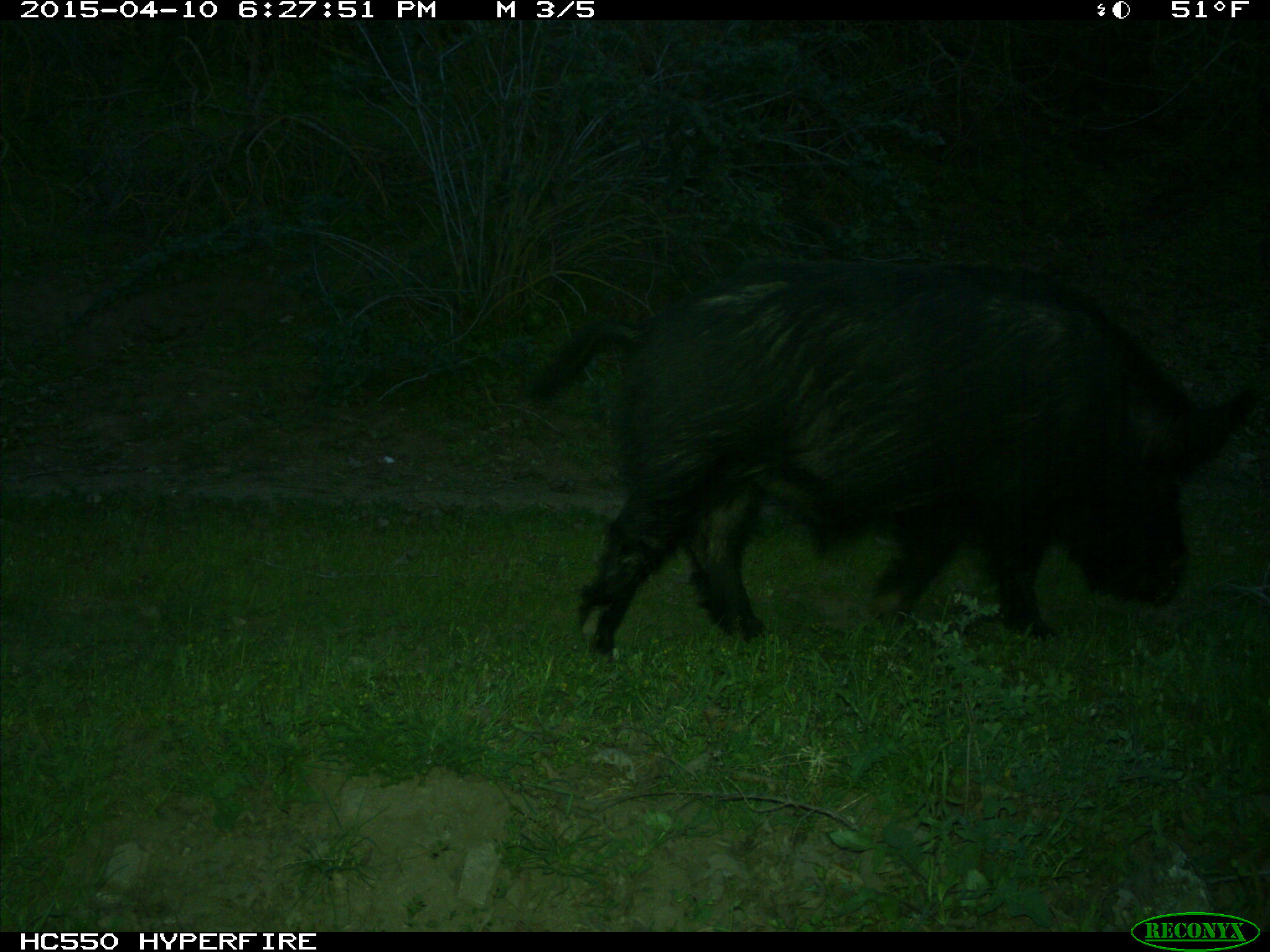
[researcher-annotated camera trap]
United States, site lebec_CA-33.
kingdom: Animalia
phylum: Chordata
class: Mammalia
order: Artiodactyla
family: Suidae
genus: Sus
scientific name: Sus scrofa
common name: wild boar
Sus scrofa (wild boar).